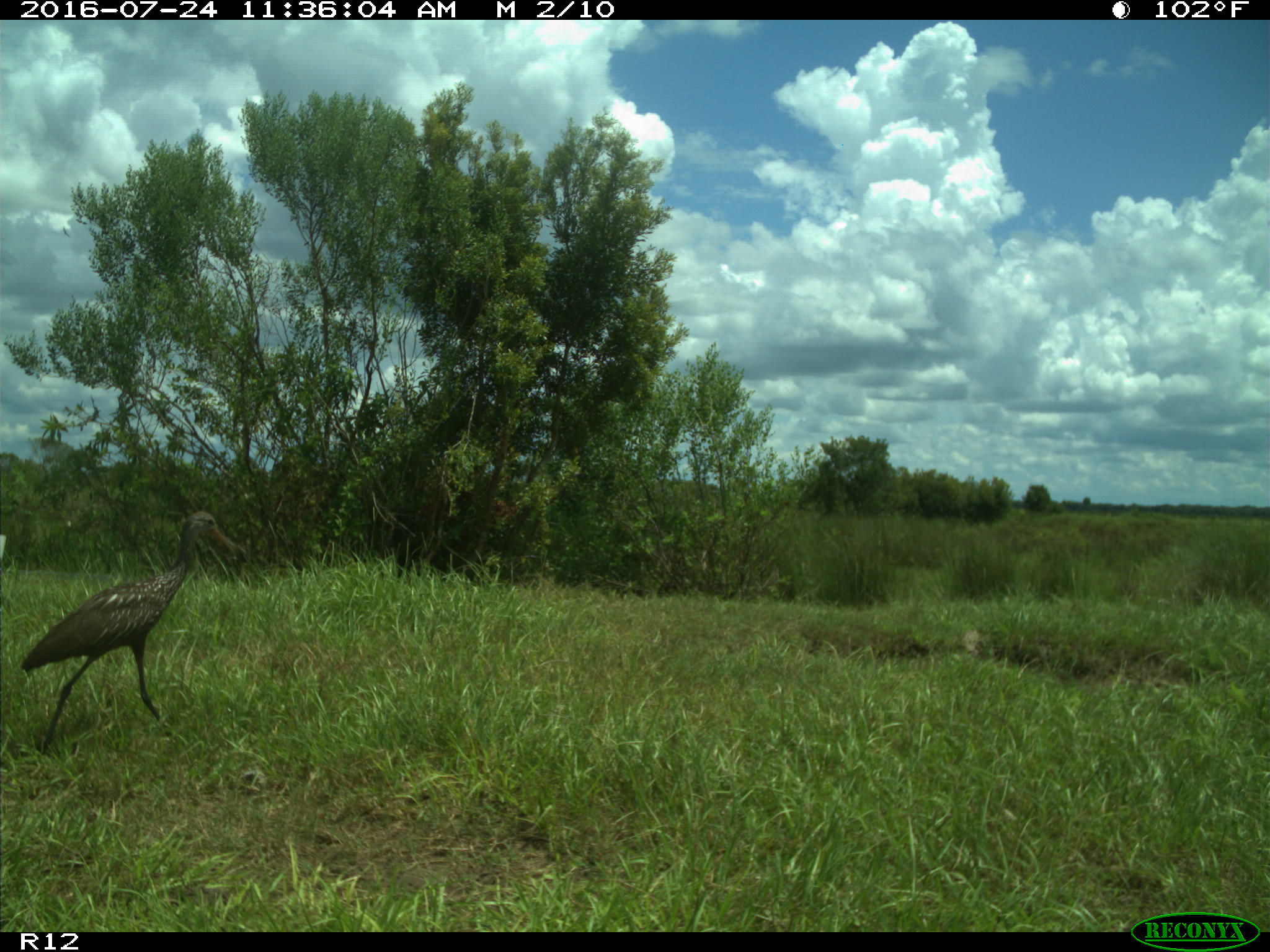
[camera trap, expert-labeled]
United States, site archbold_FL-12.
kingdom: Animalia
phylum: Chordata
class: Aves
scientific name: Aves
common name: birds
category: unidentified bird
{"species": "unidentified bird (birds) (Aves)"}